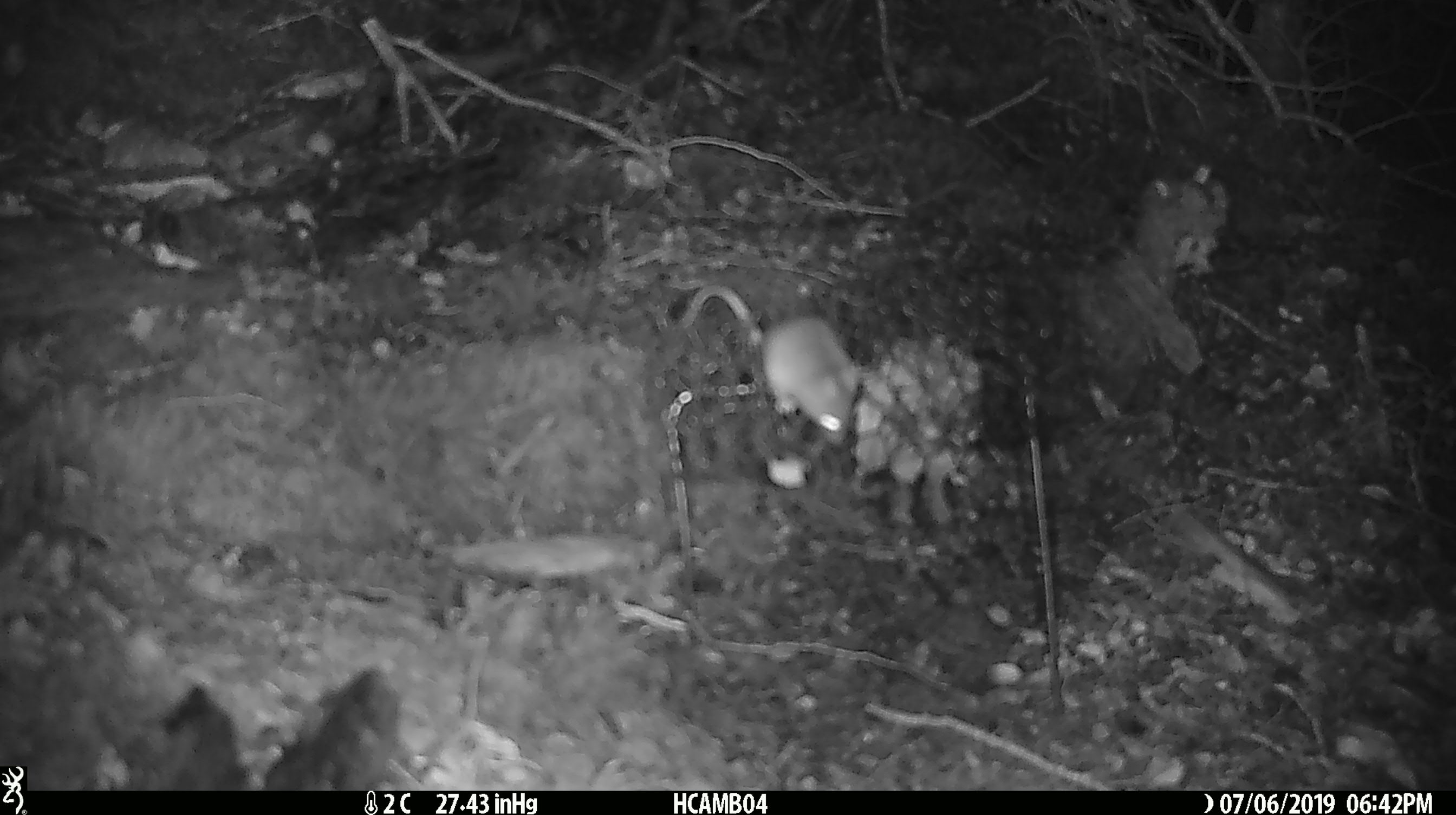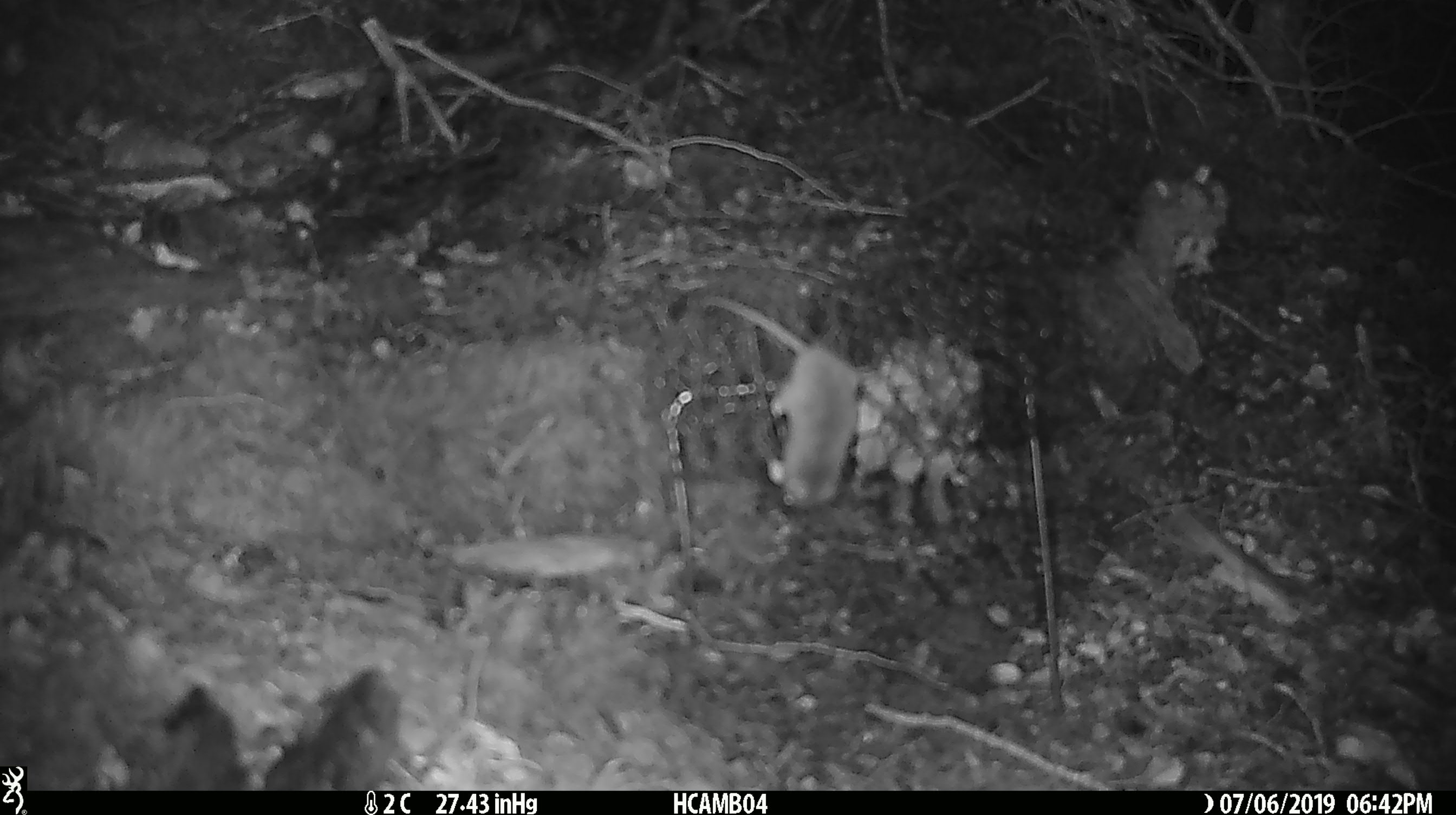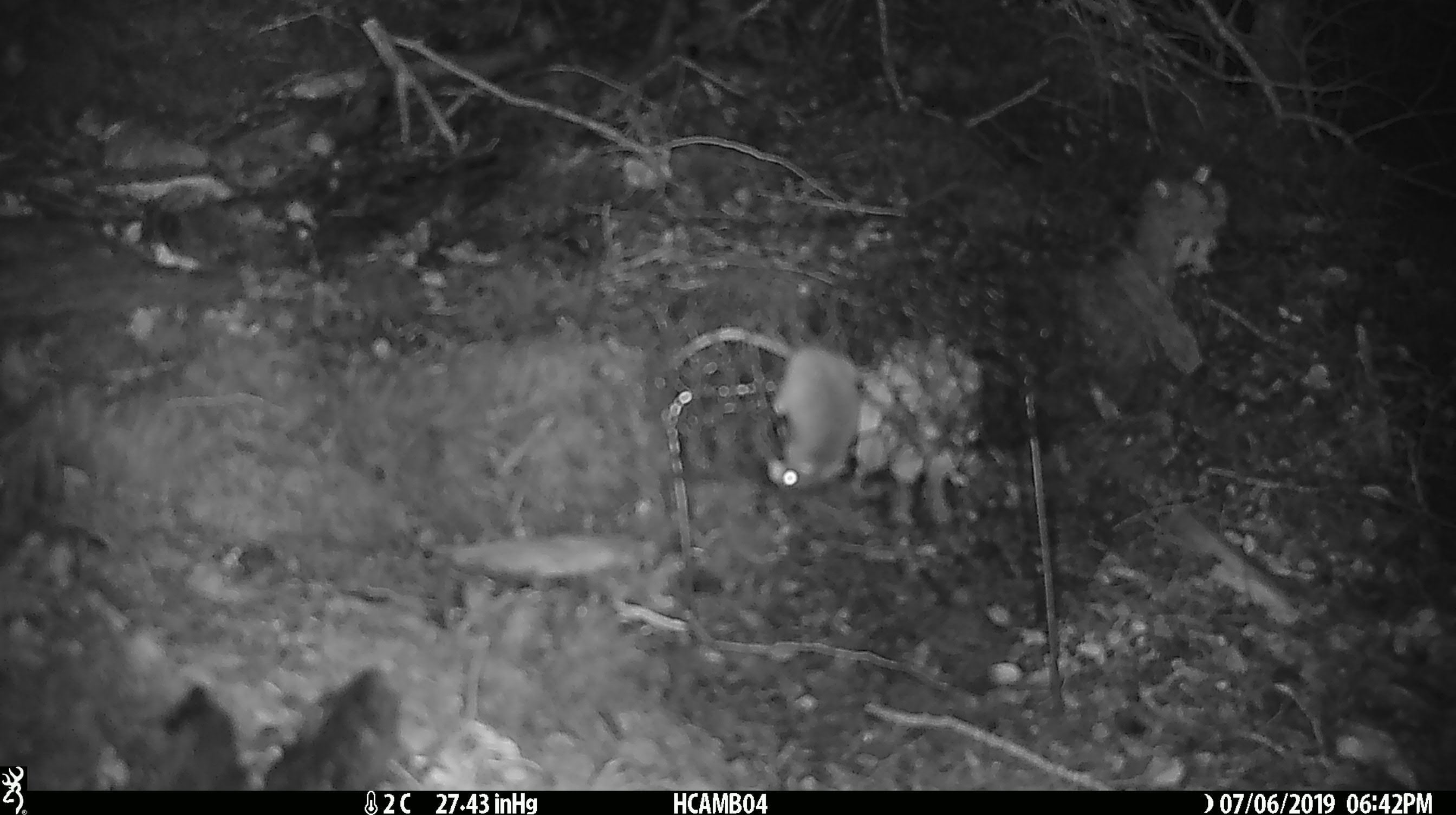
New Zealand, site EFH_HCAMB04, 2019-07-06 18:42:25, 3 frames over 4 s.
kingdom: Animalia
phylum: Chordata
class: Mammalia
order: Rodentia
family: Muridae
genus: Mus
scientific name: Mus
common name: mouse